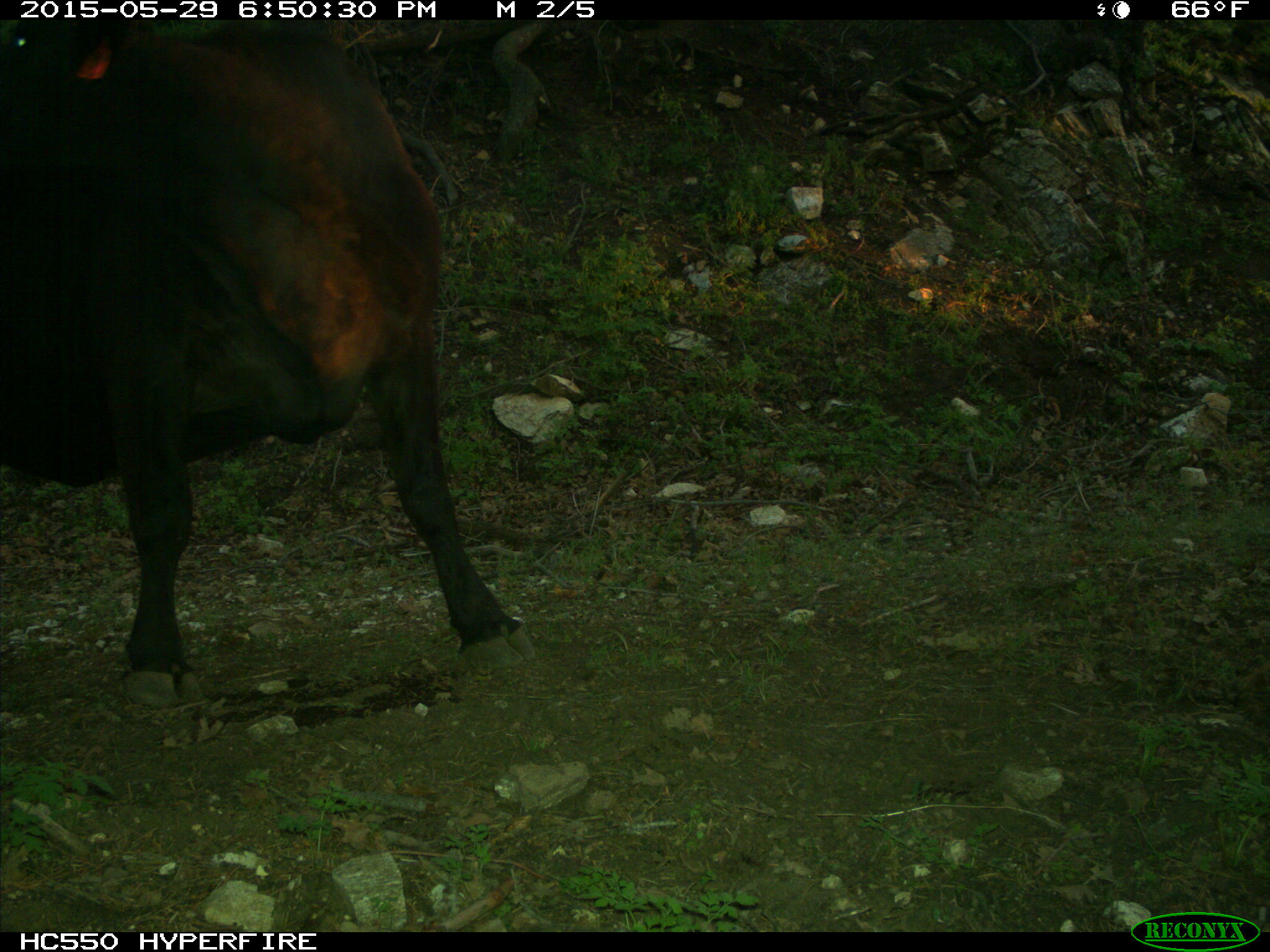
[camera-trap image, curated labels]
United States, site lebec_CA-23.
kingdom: Animalia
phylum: Chordata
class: Mammalia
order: Artiodactyla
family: Bovidae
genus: Bos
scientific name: Bos taurus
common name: domestic cow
Bos taurus (domestic cow).